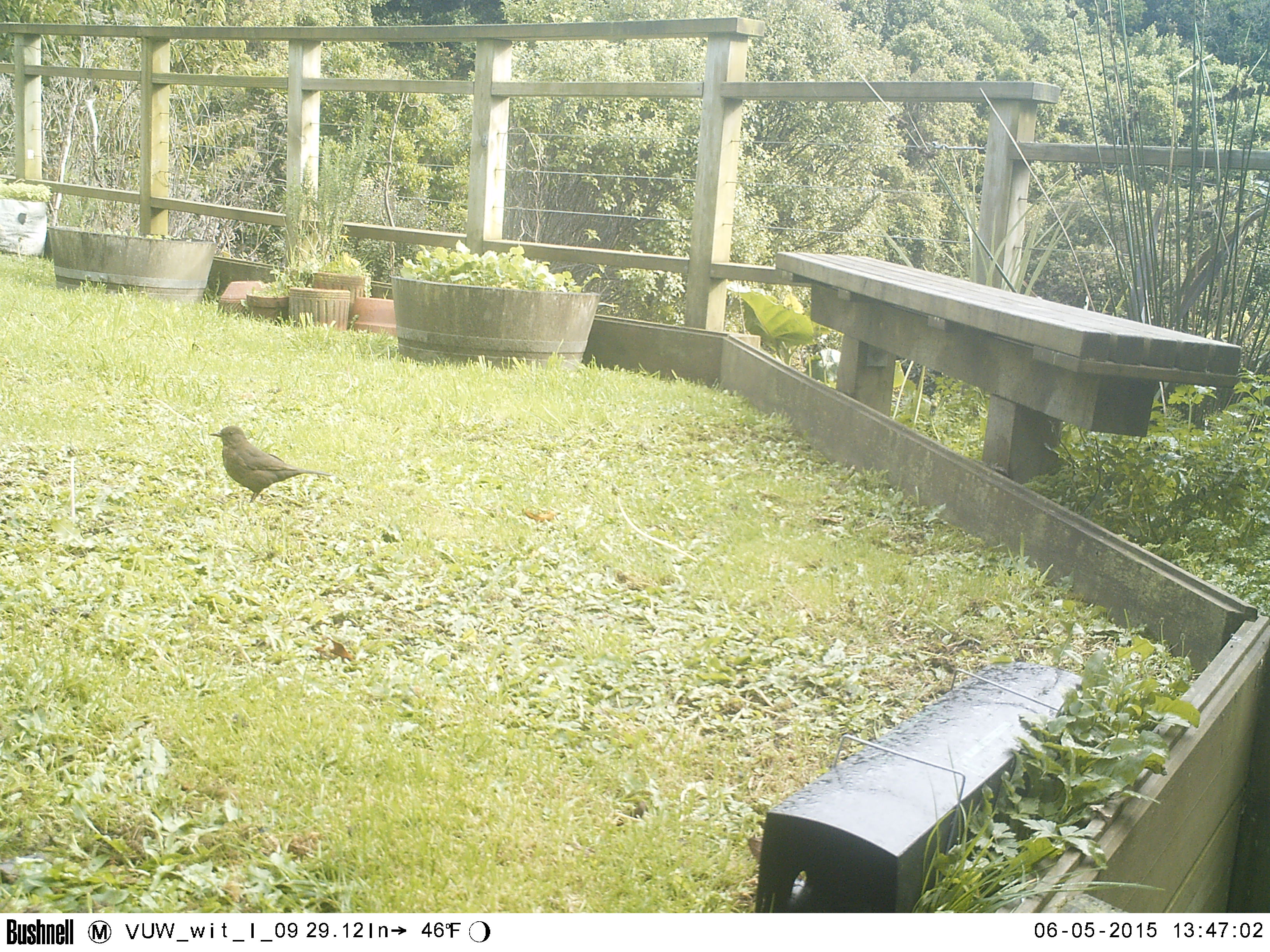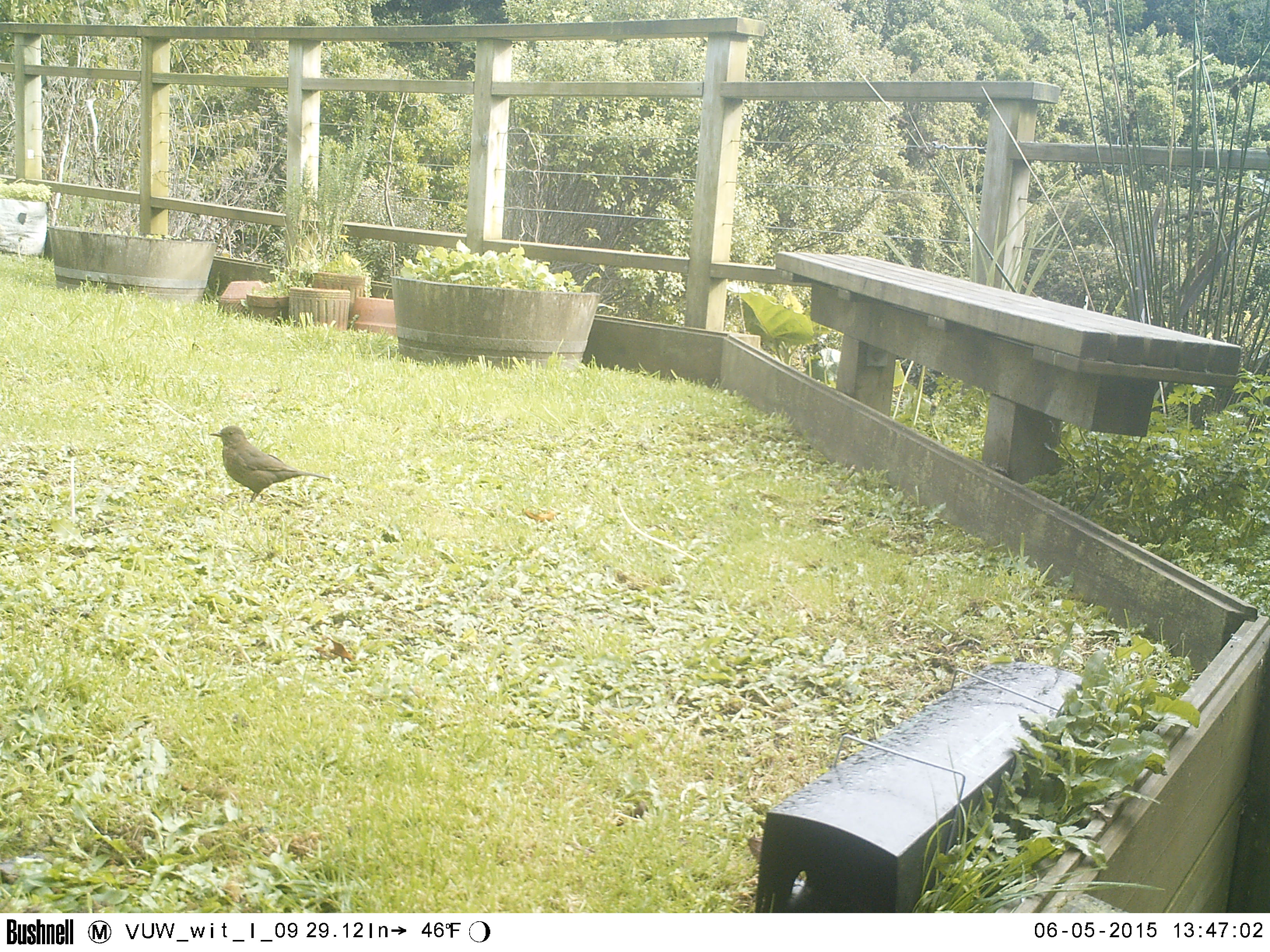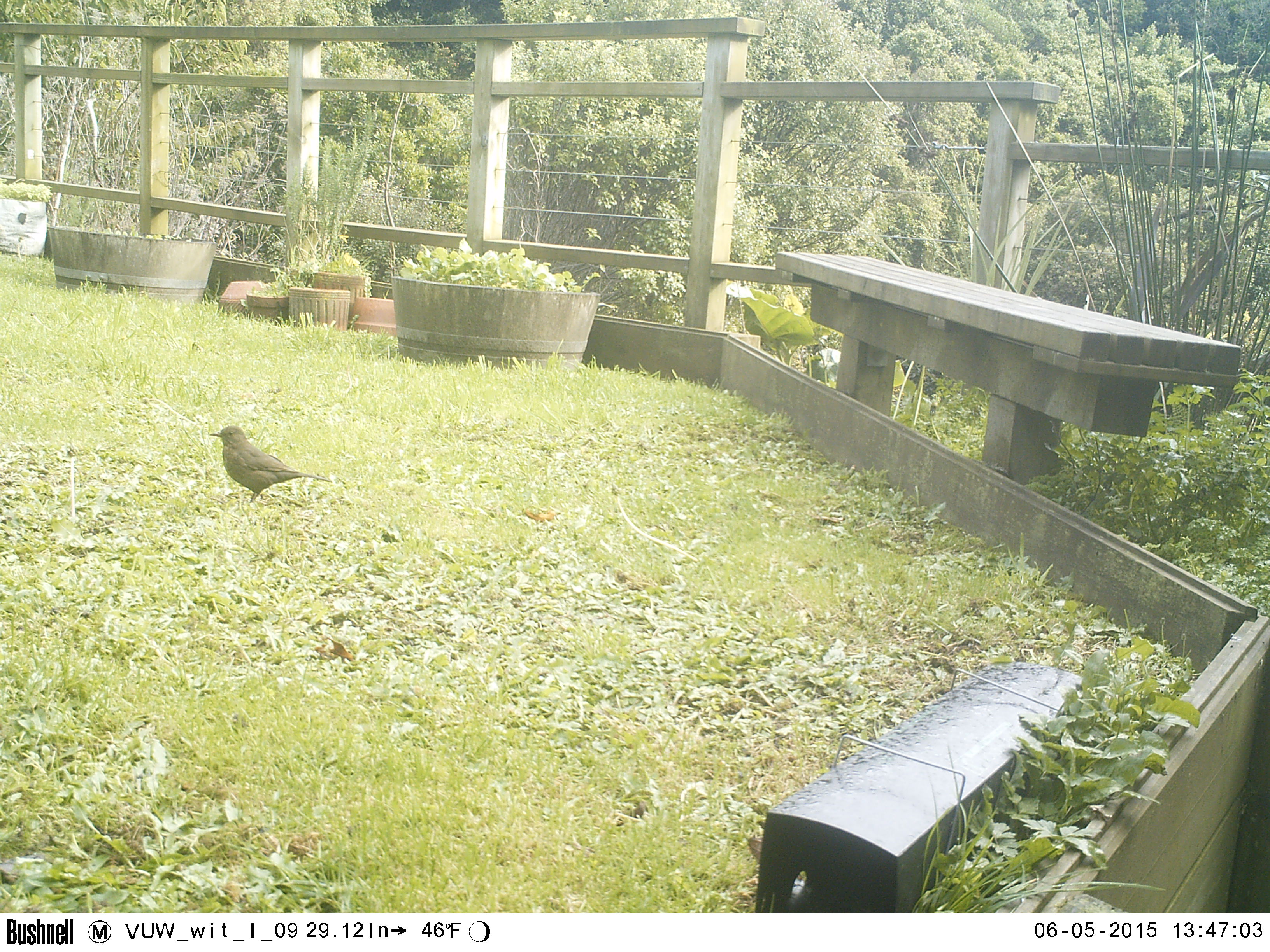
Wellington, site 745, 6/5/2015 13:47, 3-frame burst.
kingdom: Animalia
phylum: Chordata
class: Aves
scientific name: Aves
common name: bird